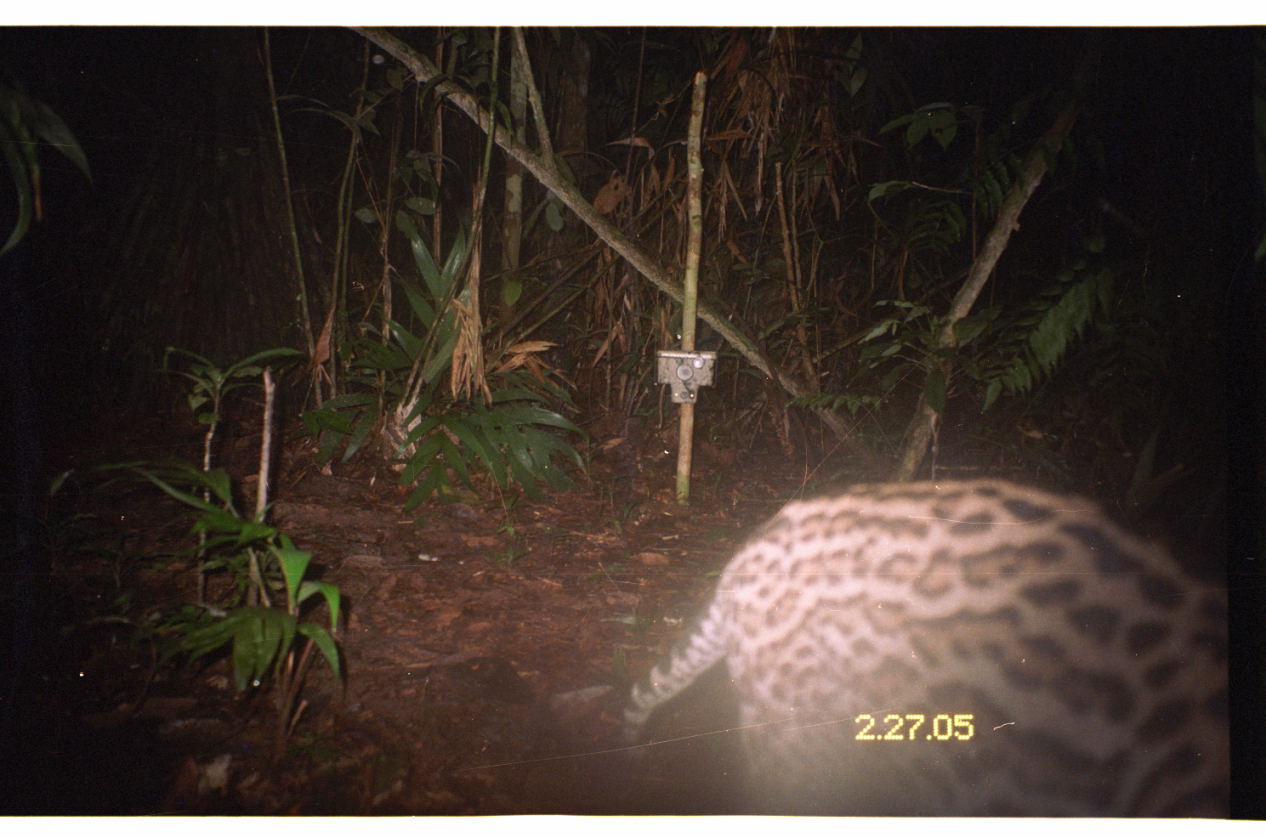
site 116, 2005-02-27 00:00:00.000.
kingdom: Animalia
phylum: Chordata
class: Mammalia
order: Carnivora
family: Felidae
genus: Leopardus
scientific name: Leopardus pardalis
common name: ocelot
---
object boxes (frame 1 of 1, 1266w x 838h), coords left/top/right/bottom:
leopardus pardalis: 622/477/1227/816